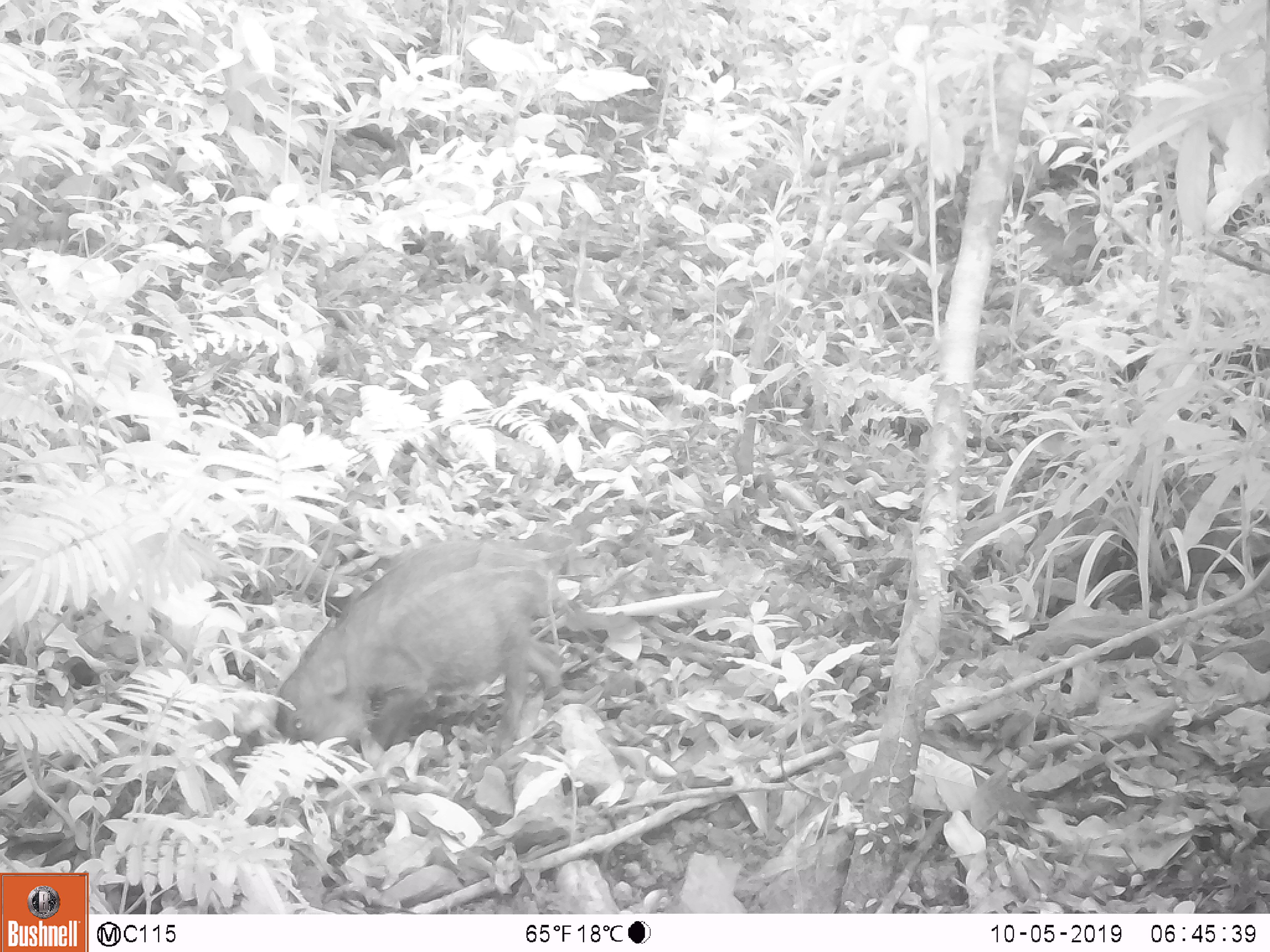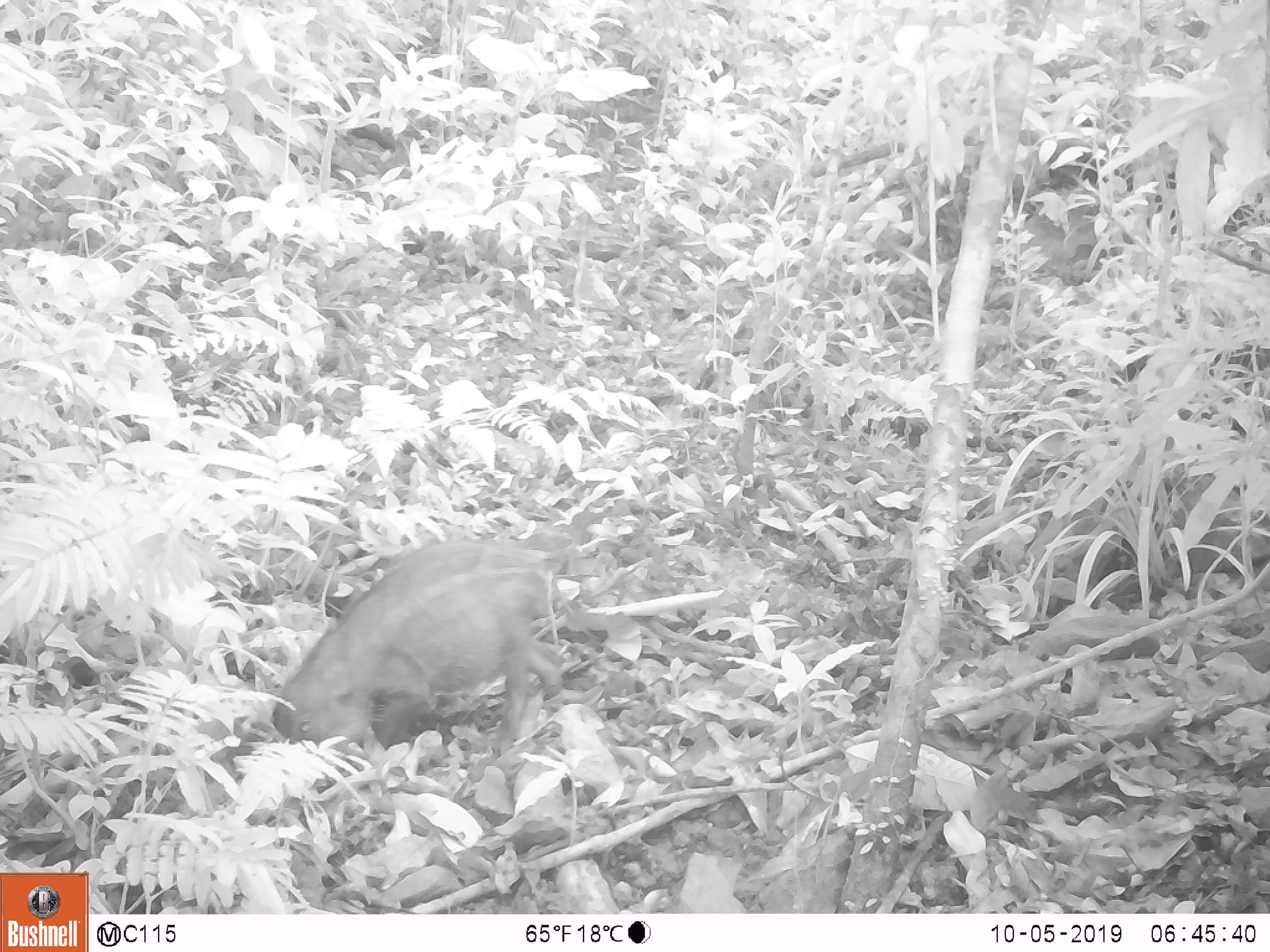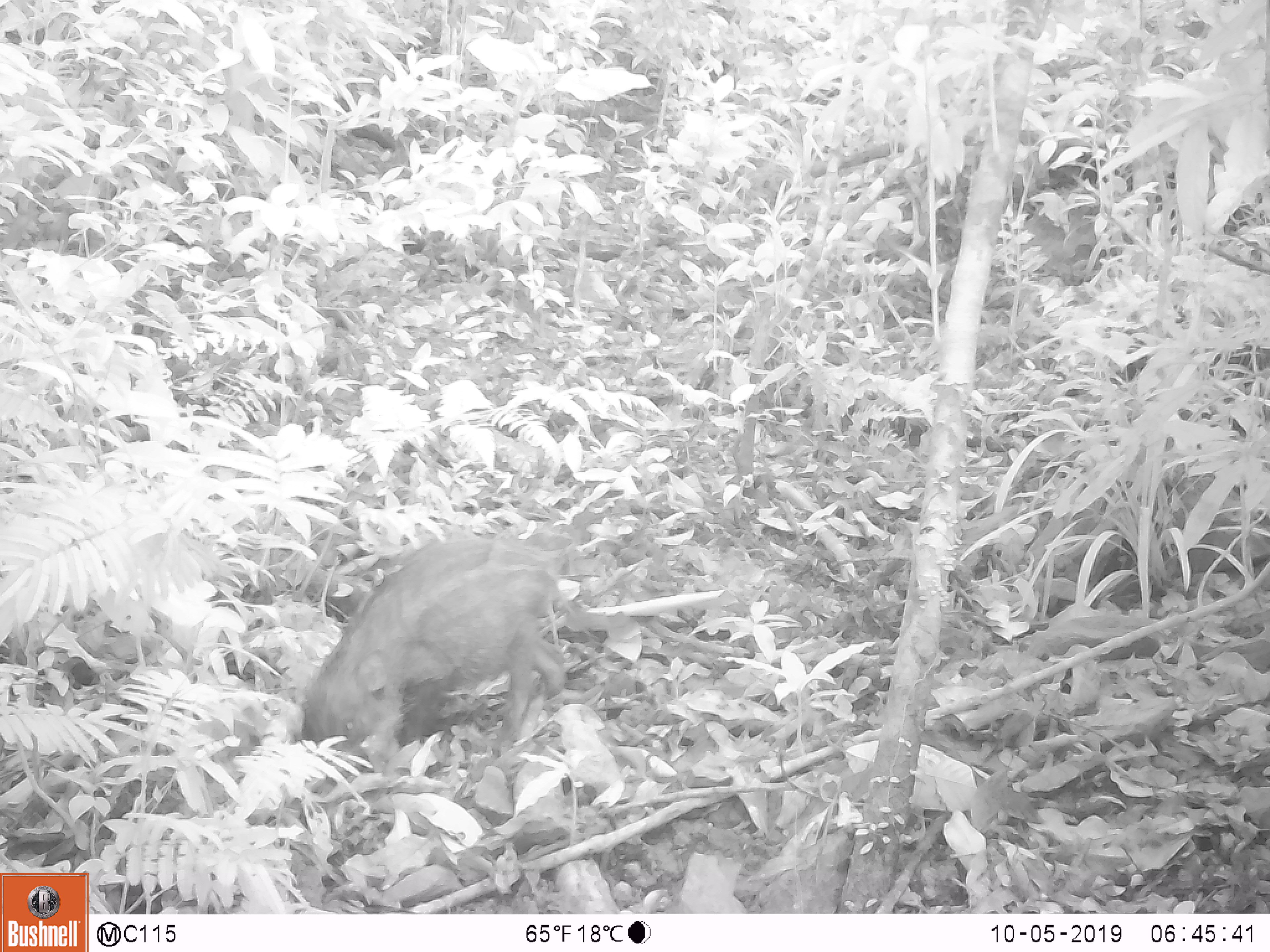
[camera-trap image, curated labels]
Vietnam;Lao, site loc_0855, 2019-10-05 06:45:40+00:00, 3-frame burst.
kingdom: Animalia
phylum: Chordata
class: Mammalia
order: Artiodactyla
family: Suidae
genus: Sus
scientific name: Sus scrofa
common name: eurasian wild pig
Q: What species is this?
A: Eurasian wild pig (Sus scrofa).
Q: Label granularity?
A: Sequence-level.